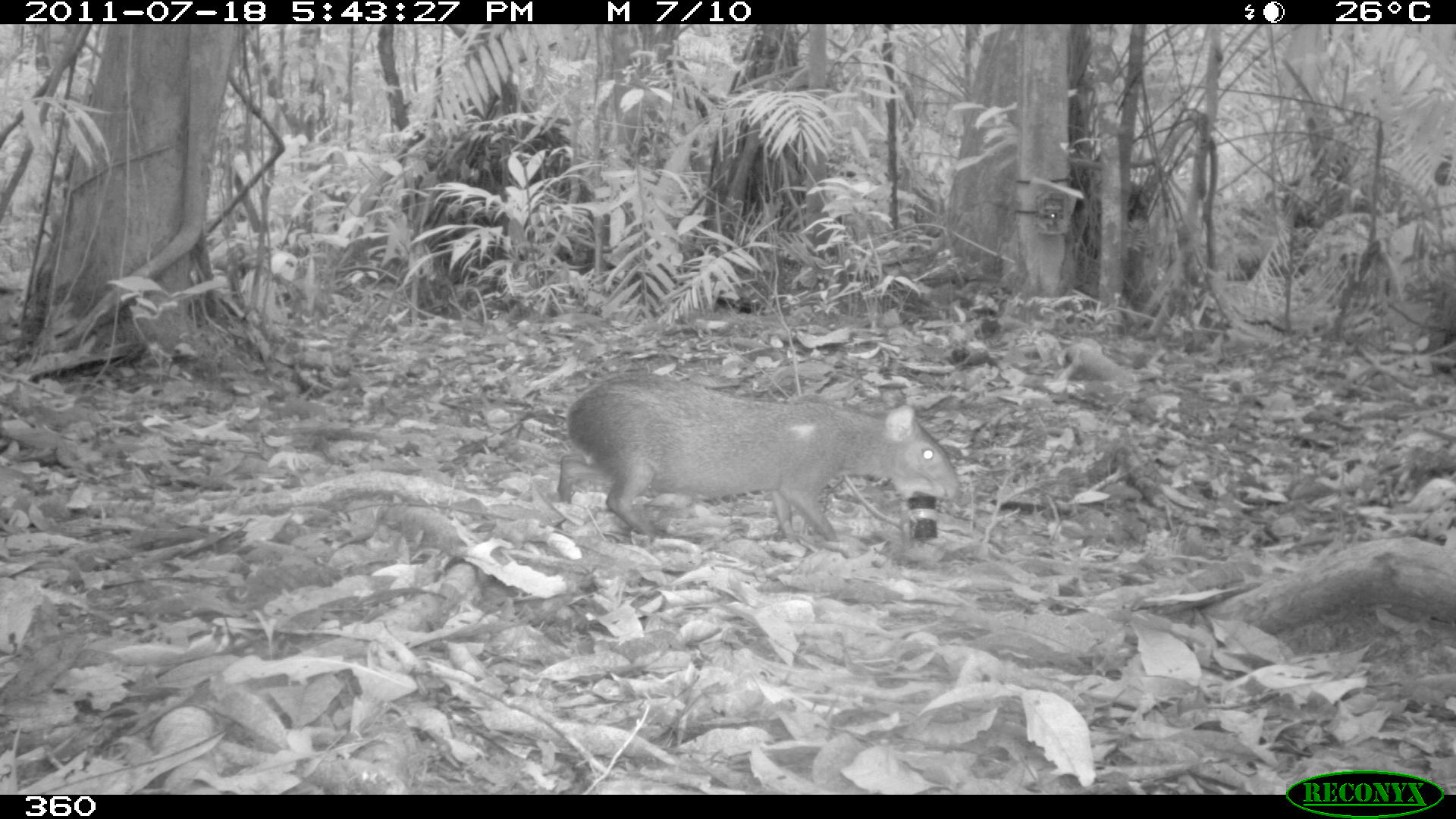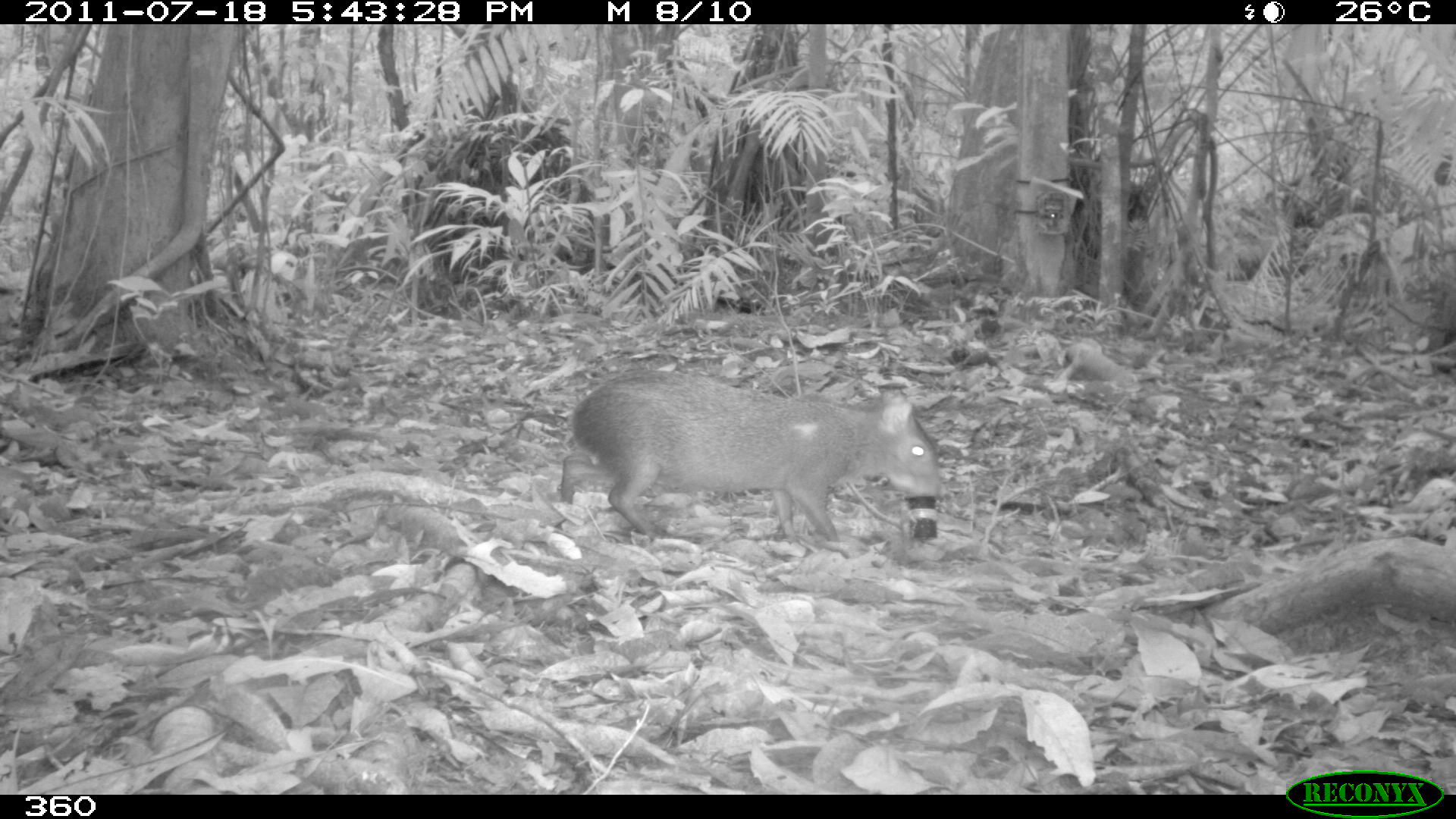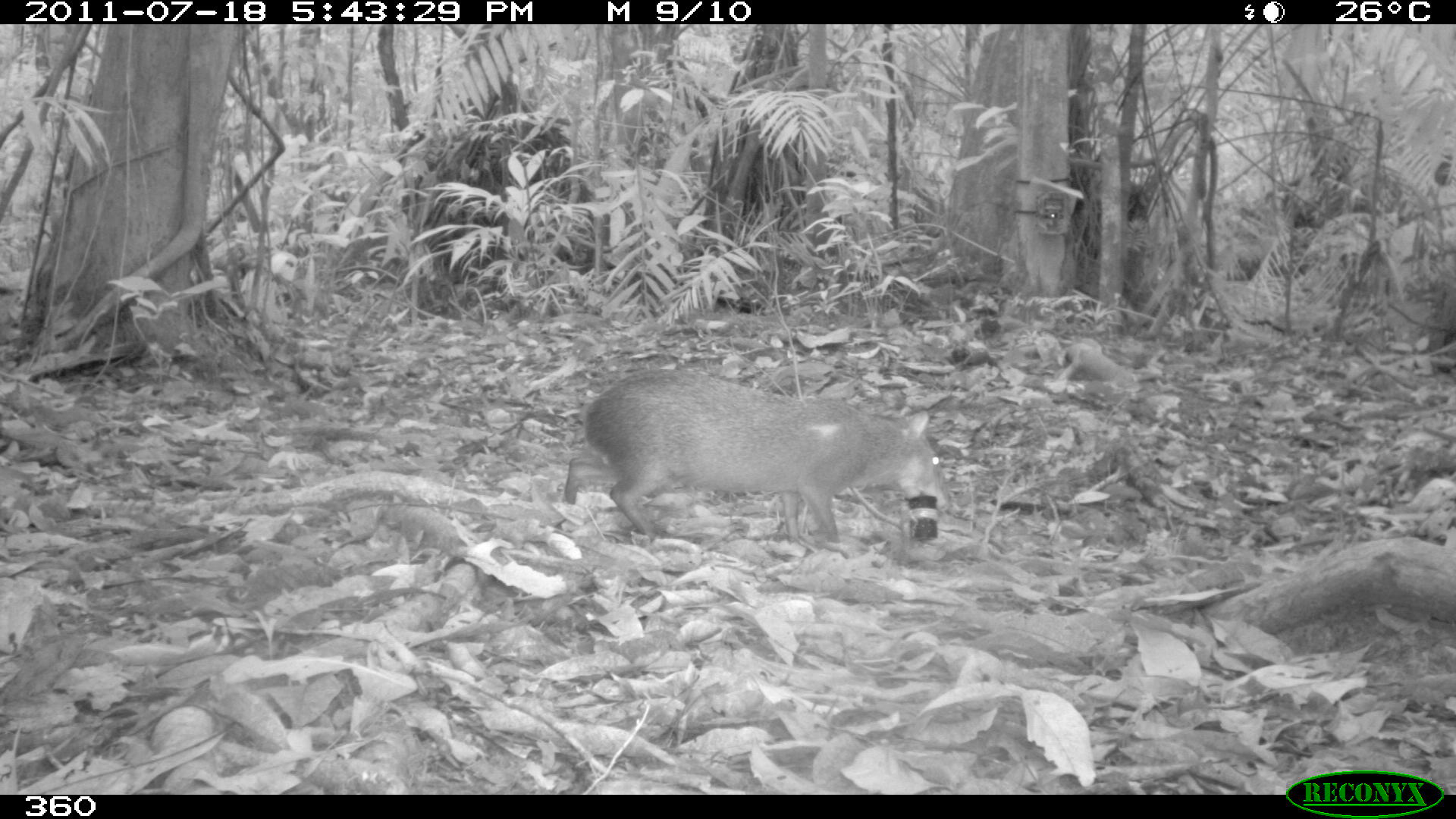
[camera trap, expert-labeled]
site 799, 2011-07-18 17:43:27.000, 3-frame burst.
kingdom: Animalia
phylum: Chordata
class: Mammalia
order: Rodentia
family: Dasyproctidae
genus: Dasyprocta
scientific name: Dasyprocta punctata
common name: central american agouti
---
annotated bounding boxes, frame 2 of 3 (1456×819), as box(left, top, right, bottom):
dasyprocta punctata: box(555, 365, 943, 543)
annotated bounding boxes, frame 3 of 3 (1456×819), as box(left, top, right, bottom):
dasyprocta punctata: box(561, 367, 950, 546)